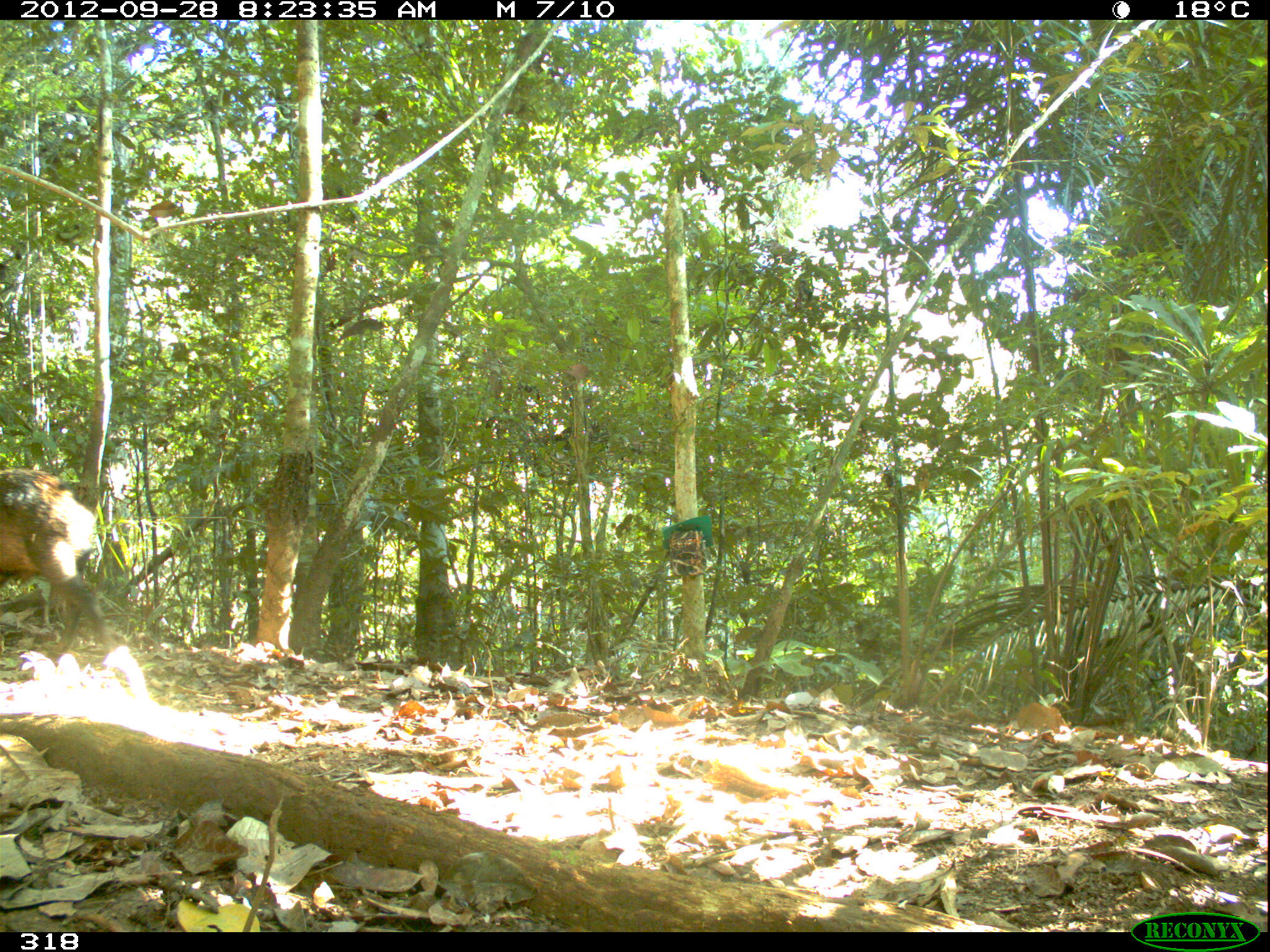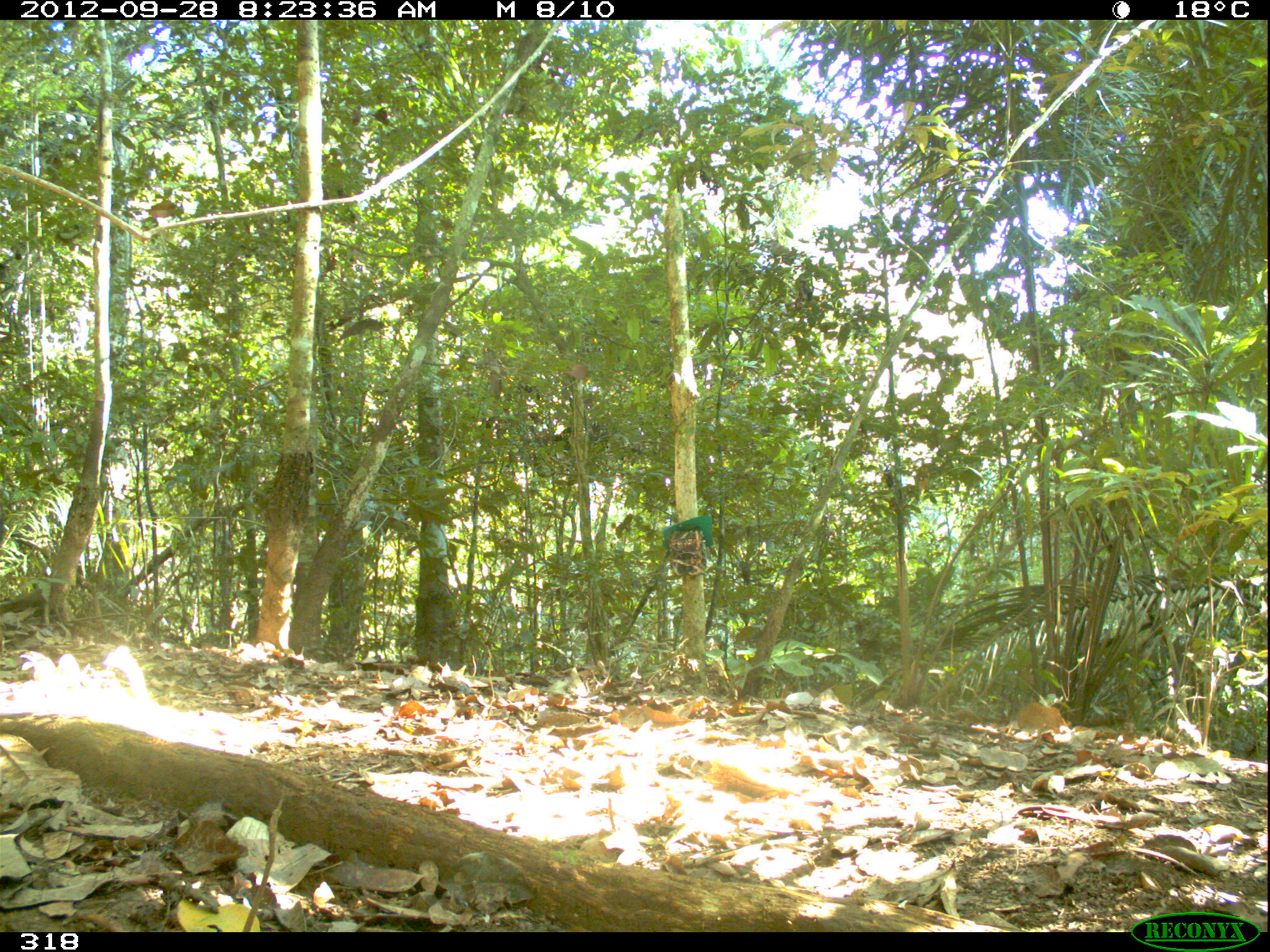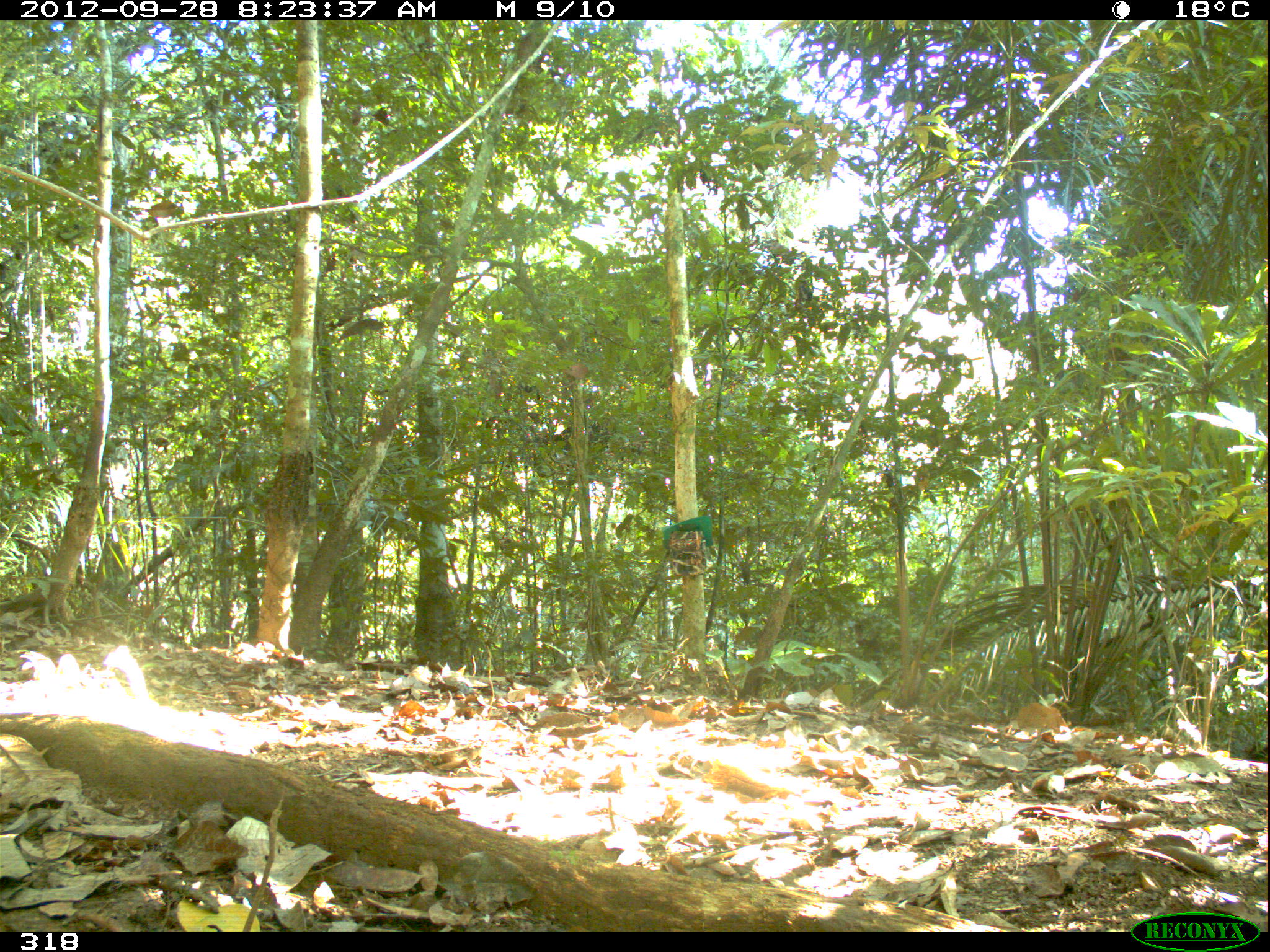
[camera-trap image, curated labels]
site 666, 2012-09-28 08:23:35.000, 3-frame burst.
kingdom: Animalia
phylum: Chordata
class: Mammalia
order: Artiodactyla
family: Tayassuidae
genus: Tayassu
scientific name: Tayassu pecari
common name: white-lipped peccary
Tayassu pecari (white-lipped peccary).